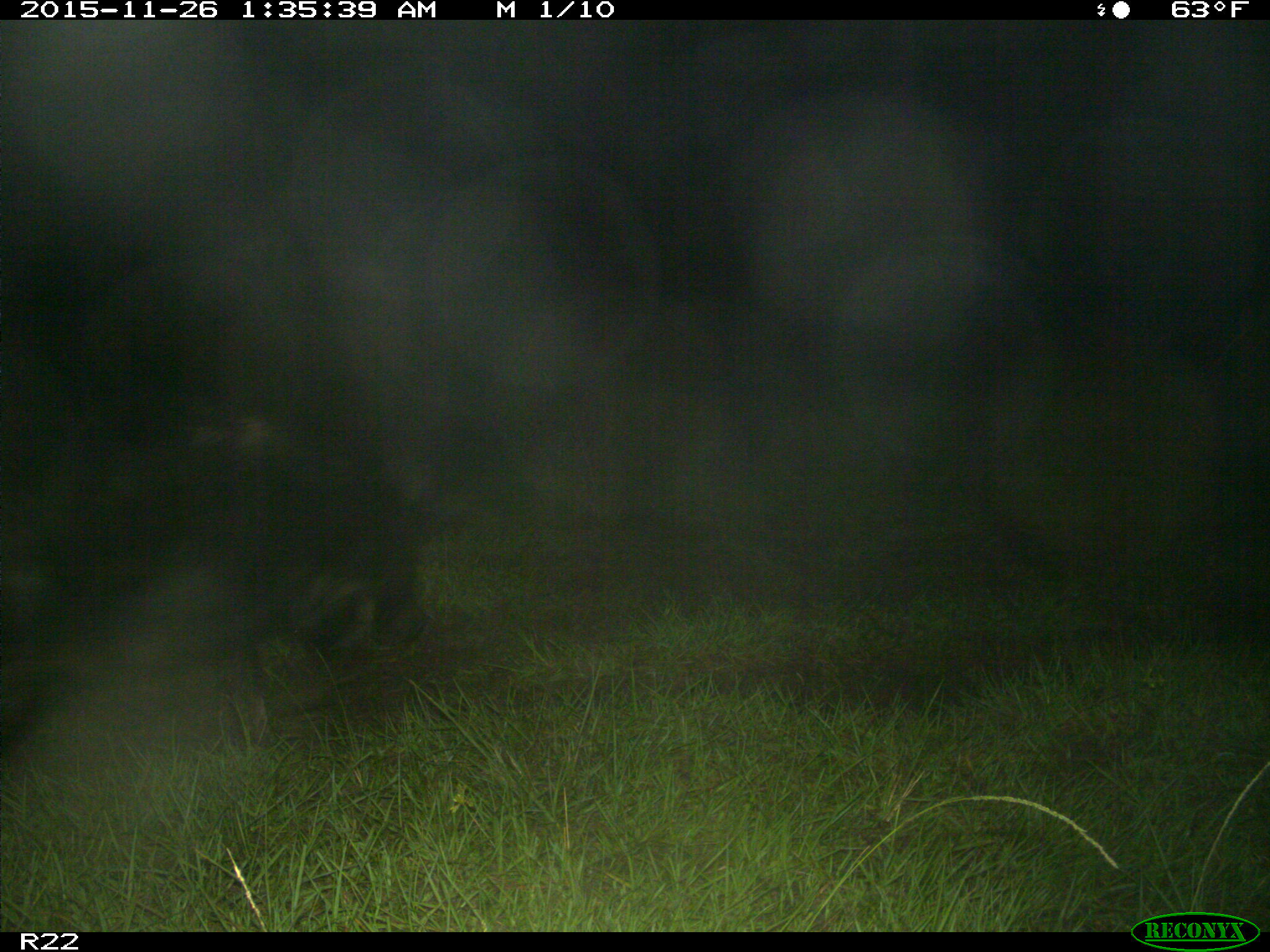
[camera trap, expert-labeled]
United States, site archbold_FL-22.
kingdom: Animalia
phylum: Chordata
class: Mammalia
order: Artiodactyla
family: Suidae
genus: Sus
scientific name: Sus scrofa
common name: wild boar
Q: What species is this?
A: Sus scrofa (wild boar).